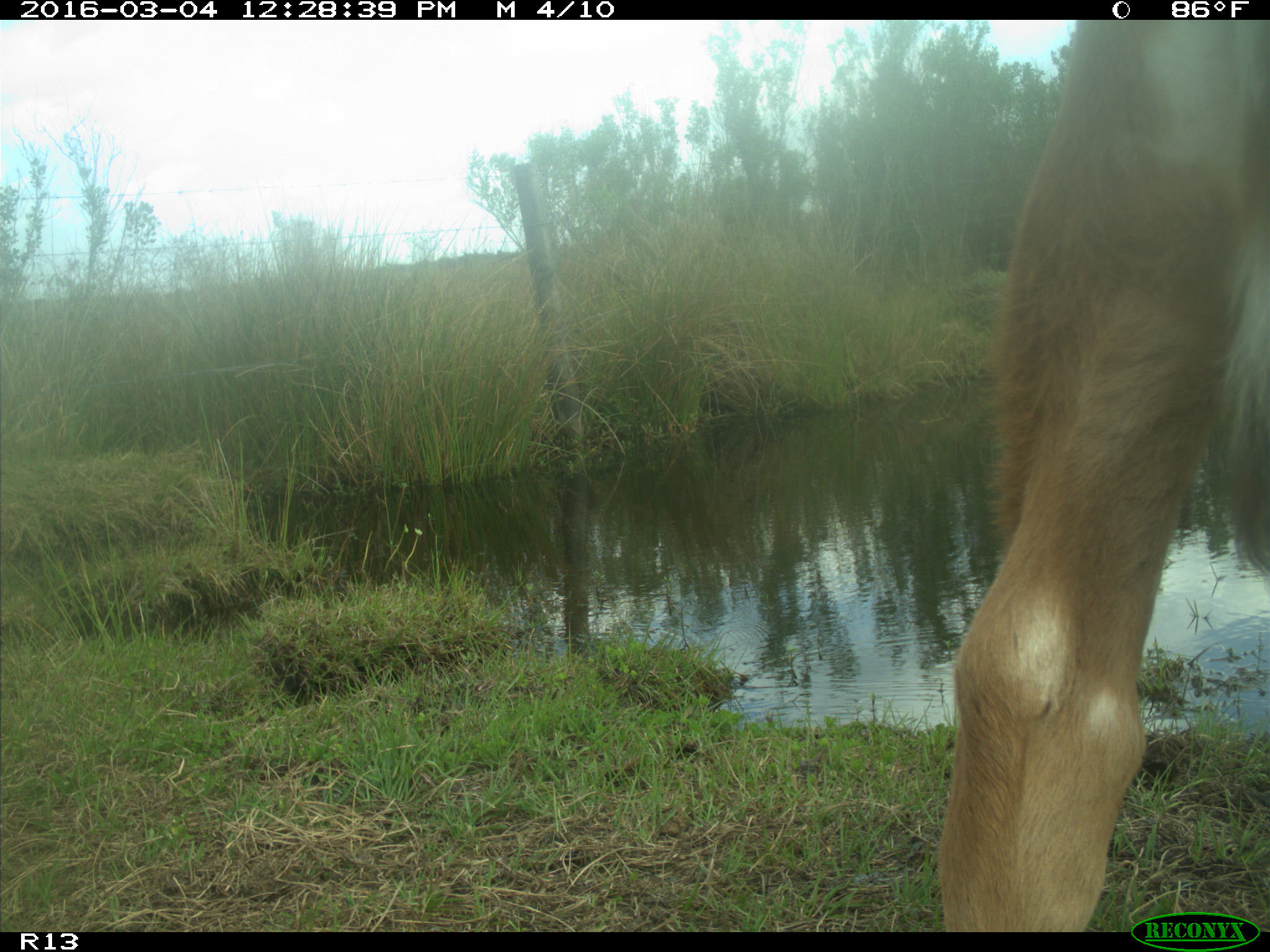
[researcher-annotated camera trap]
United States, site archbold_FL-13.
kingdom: Animalia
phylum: Chordata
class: Mammalia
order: Artiodactyla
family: Bovidae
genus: Bos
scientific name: Bos taurus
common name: domestic cow